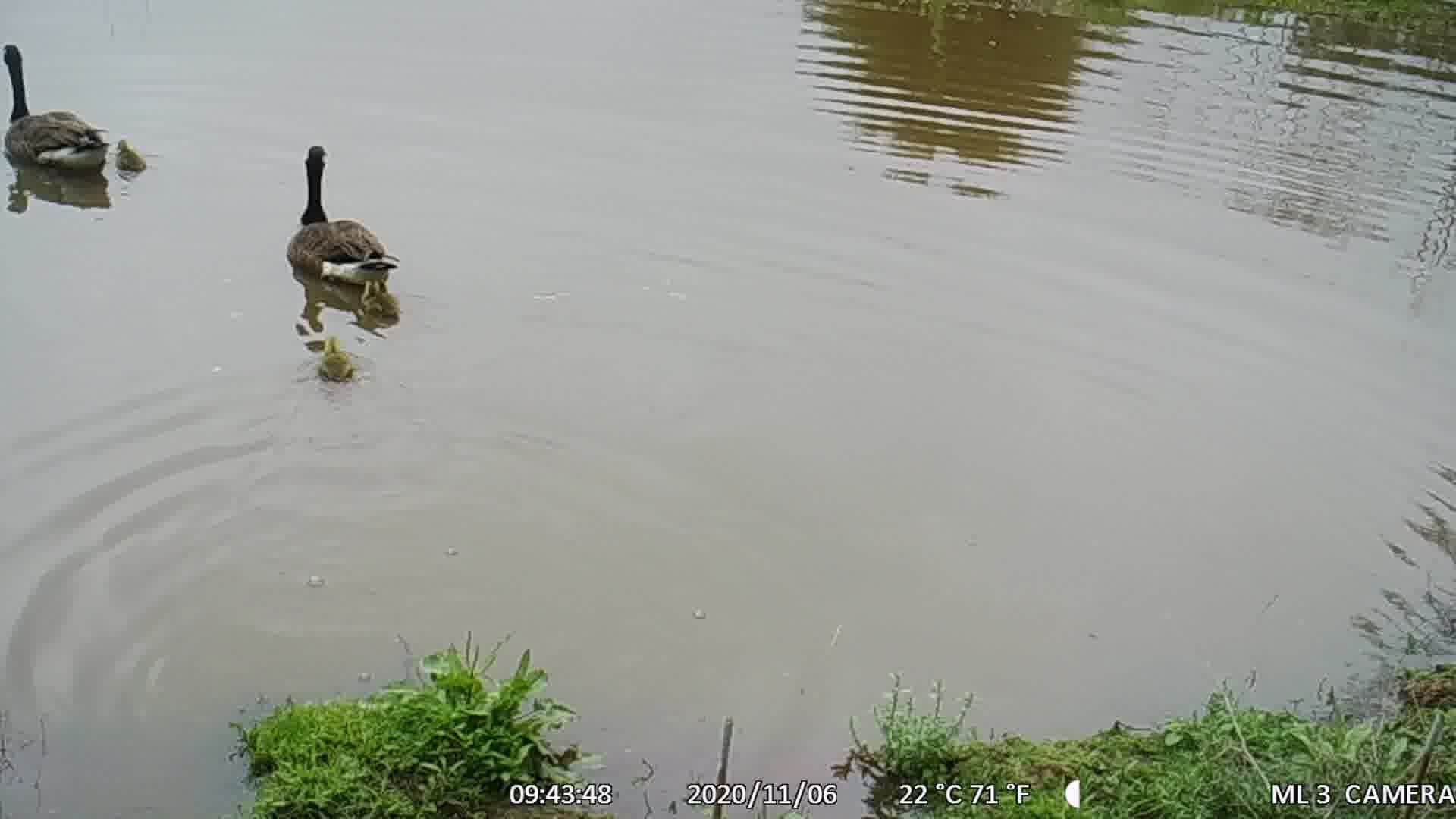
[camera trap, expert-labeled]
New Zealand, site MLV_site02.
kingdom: Animalia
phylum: Chordata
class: Aves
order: Anseriformes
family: Anatidae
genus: Branta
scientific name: Branta canadensis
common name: canada goose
Canada goose (Branta canadensis).